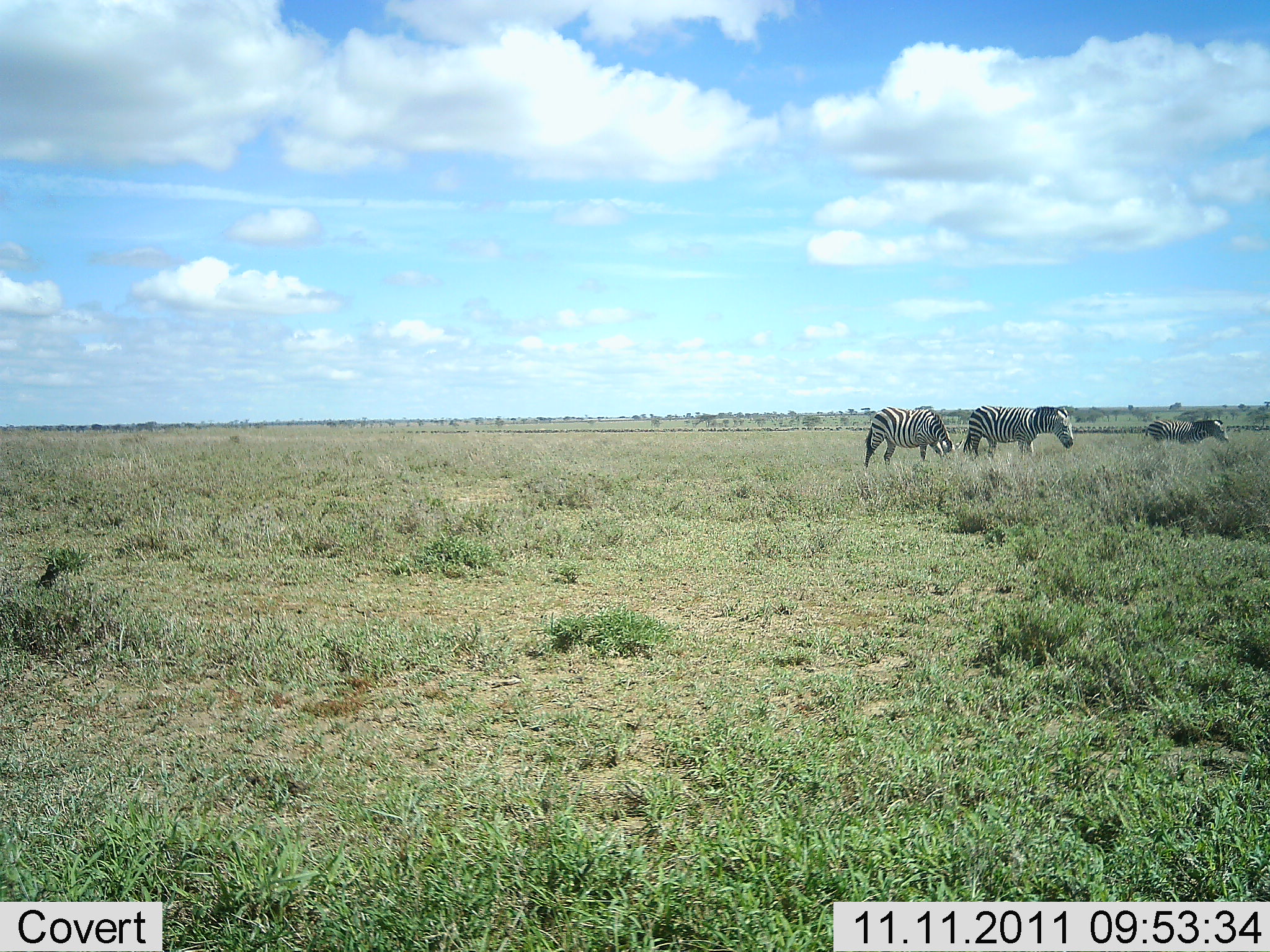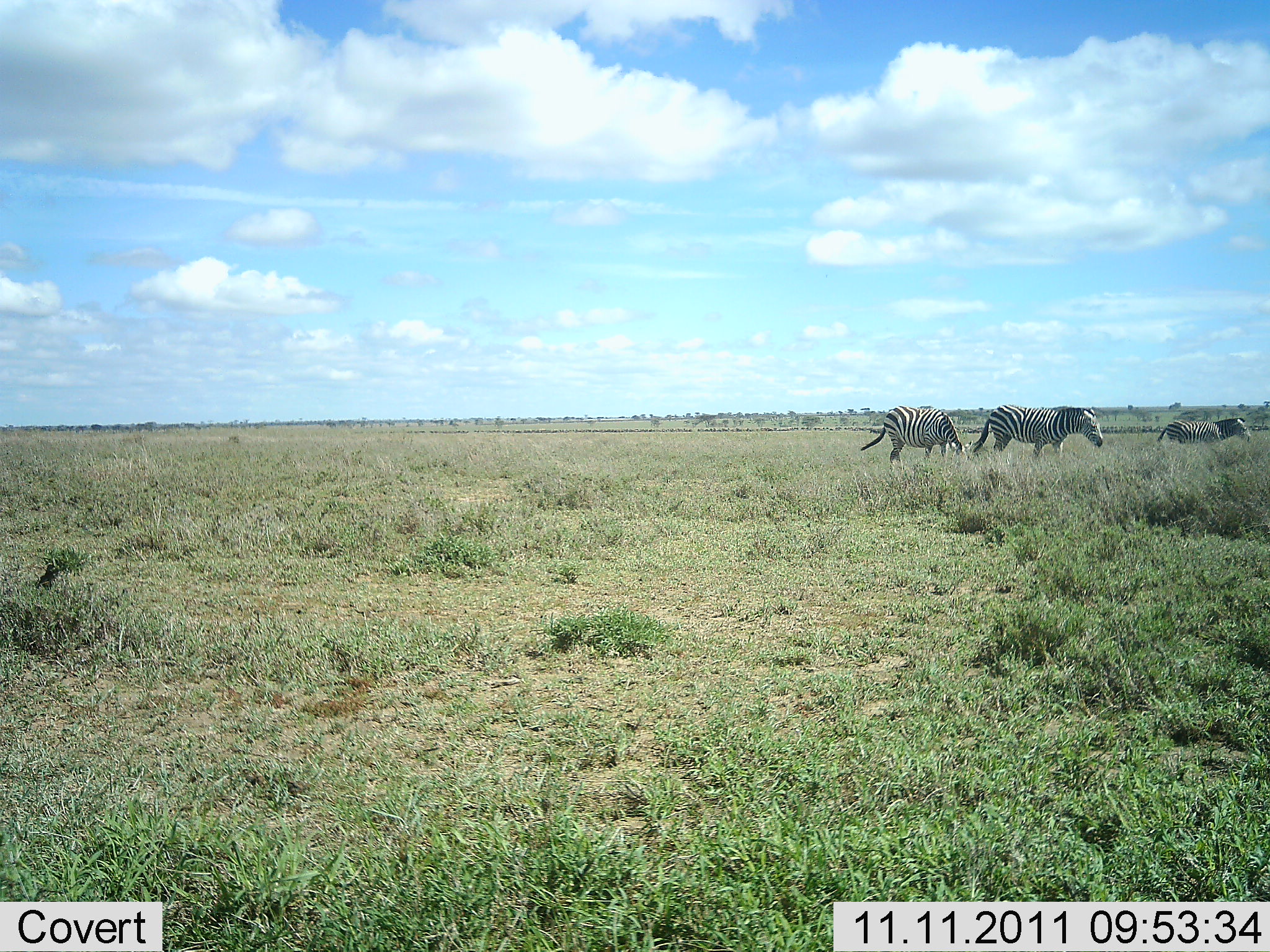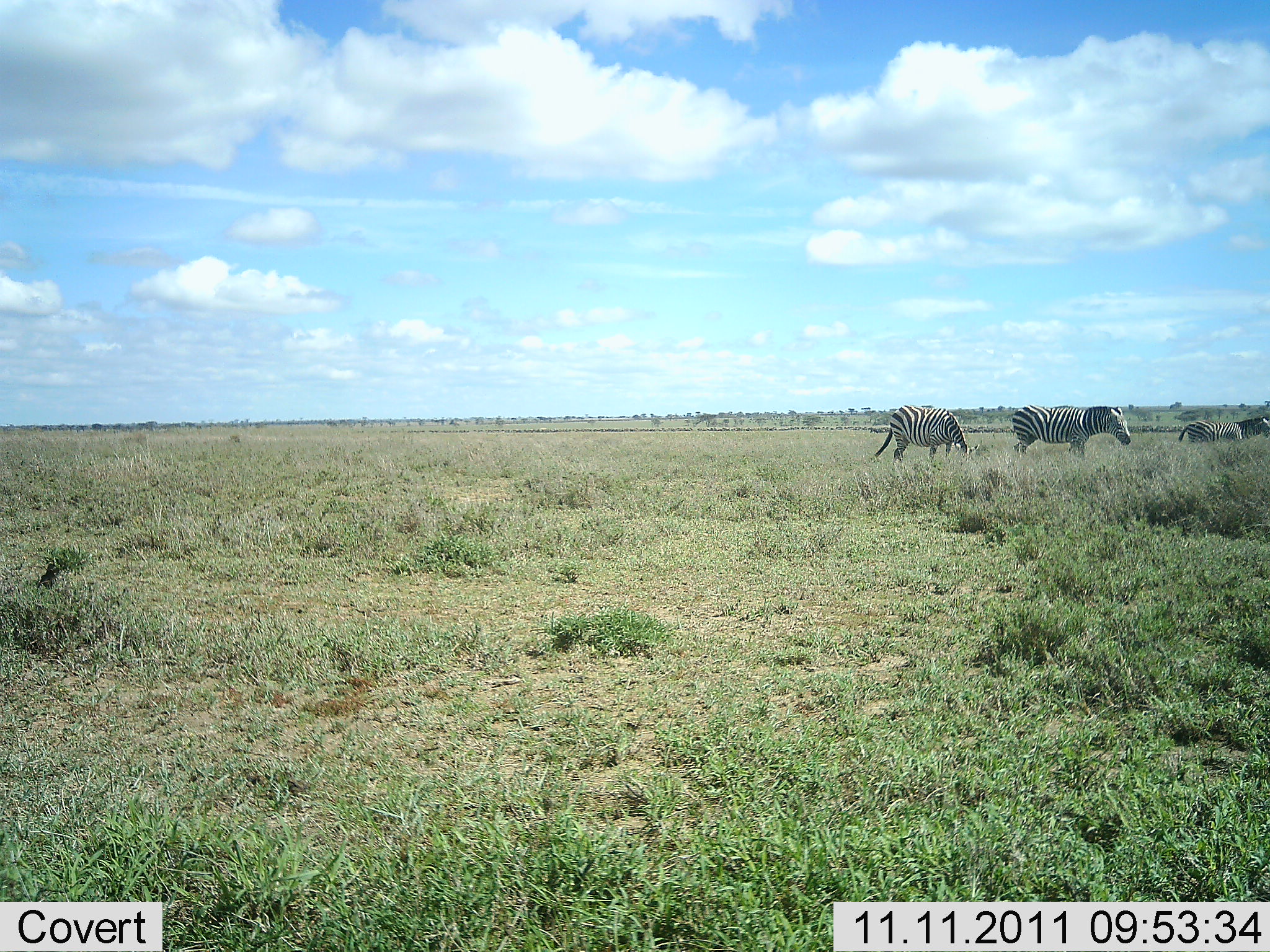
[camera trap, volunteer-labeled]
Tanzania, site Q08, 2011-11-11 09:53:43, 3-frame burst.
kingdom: Animalia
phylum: Chordata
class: Mammalia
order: Perissodactyla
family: Equidae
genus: Equus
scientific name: Equus quagga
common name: plains zebra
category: zebra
Zebra (plains zebra) (Equus quagga), count 3. Behavior (volunteer vote fractions): standing 15%, resting 0%, moving 92%, interacting 0%. Young present (vote fraction): 0%. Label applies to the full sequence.